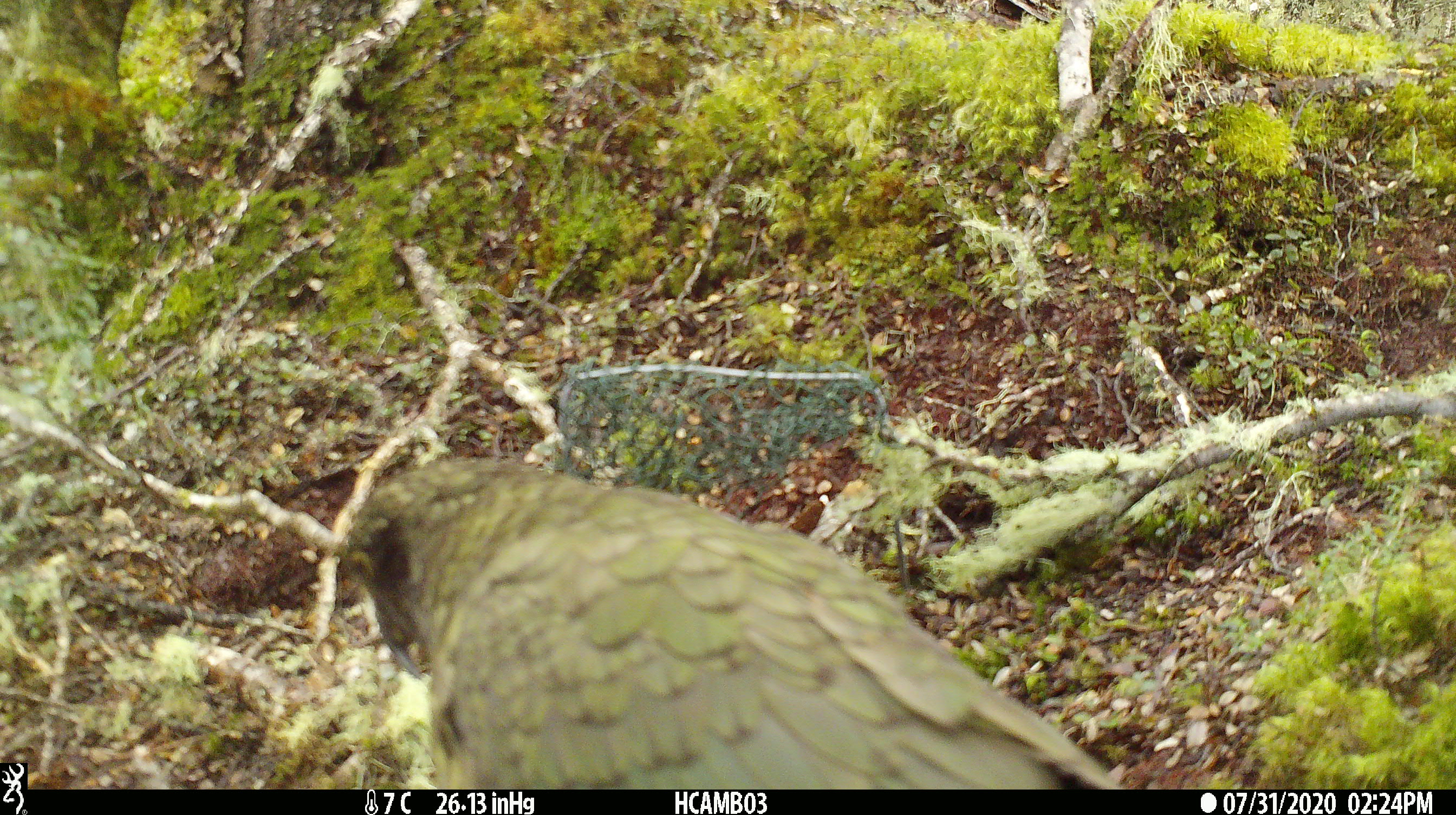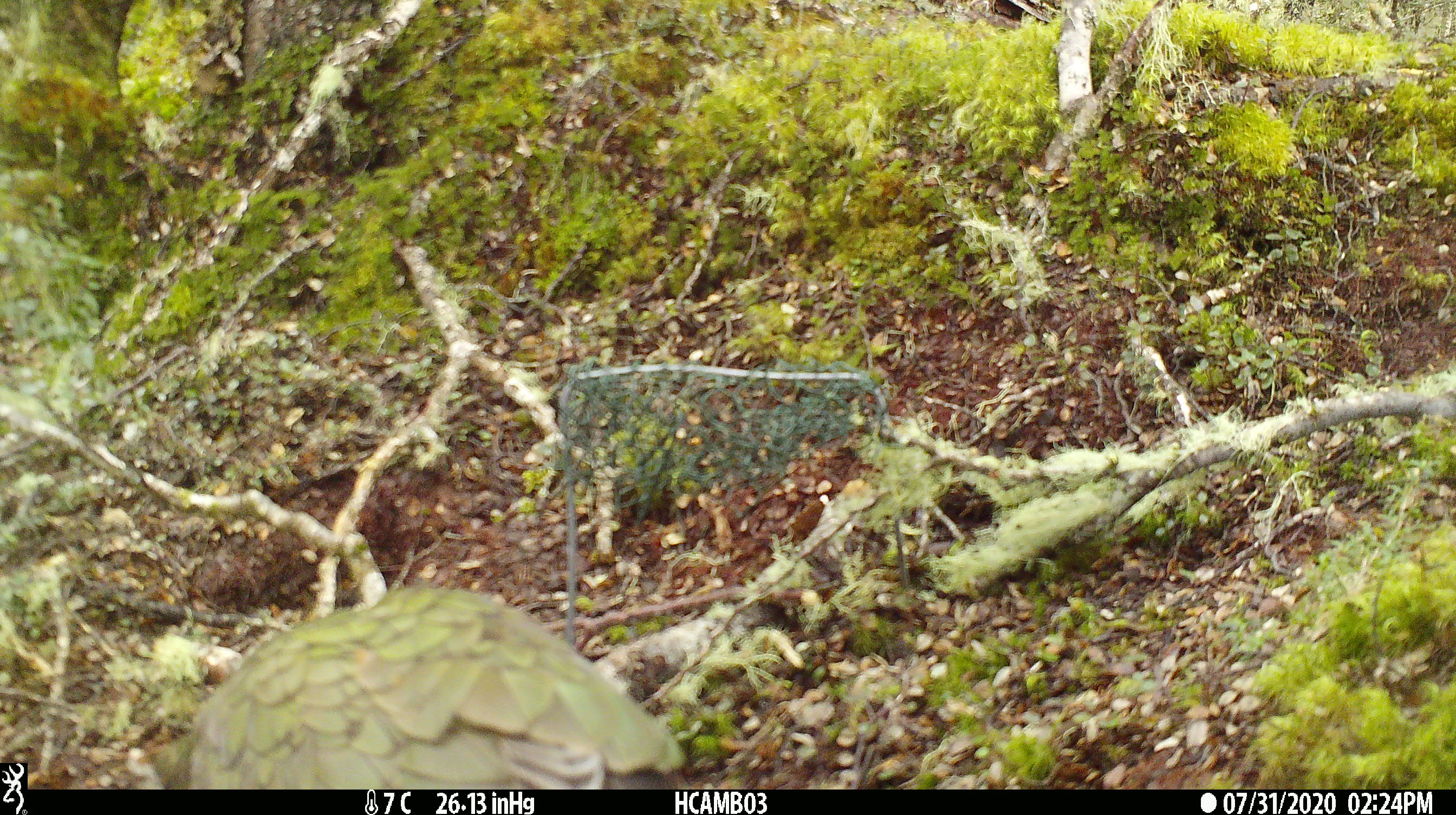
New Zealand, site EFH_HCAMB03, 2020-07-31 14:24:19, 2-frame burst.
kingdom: Animalia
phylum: Chordata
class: Aves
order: Psittaciformes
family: Strigopidae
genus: Nestor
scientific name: Nestor notabilis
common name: kea